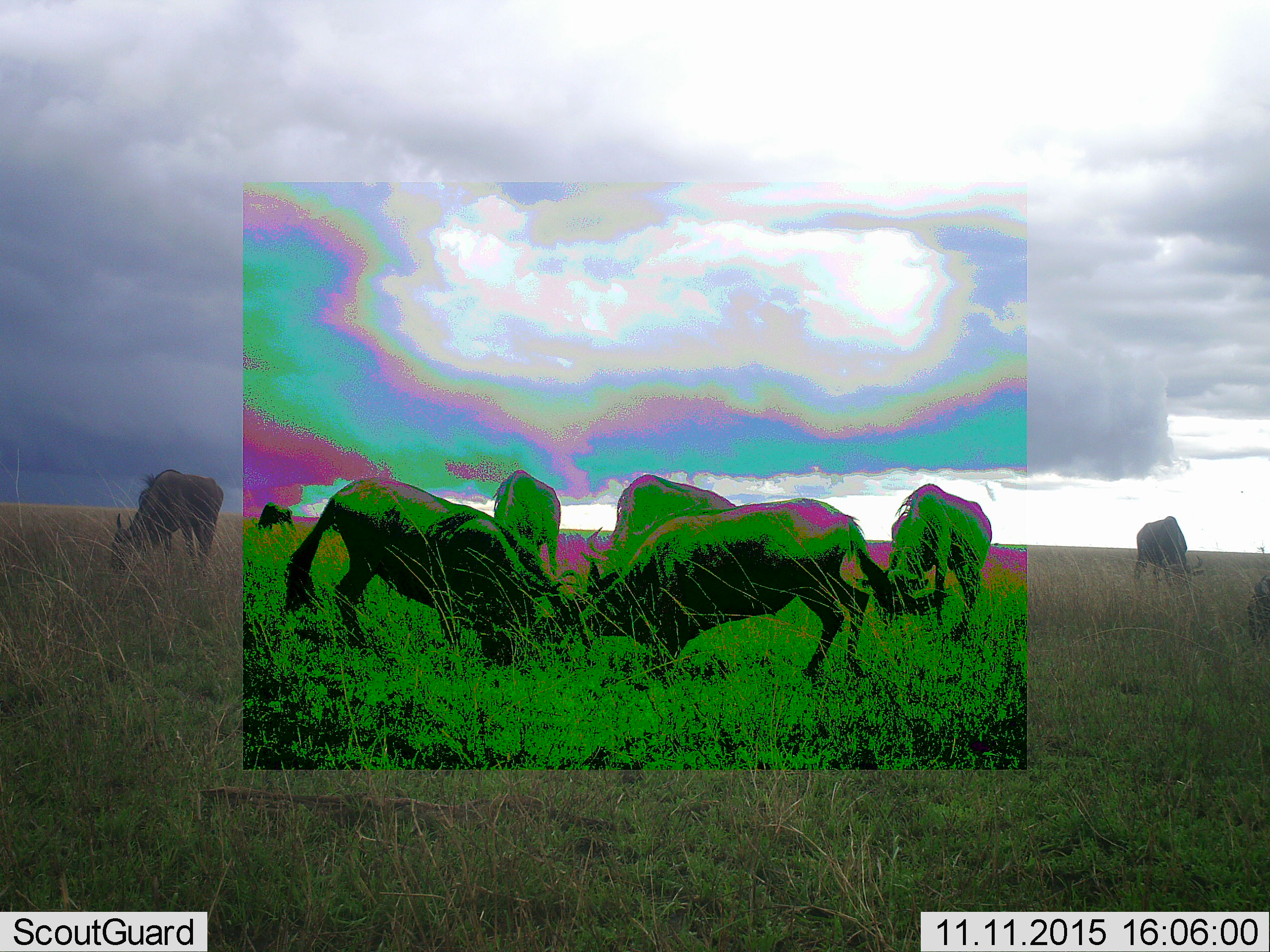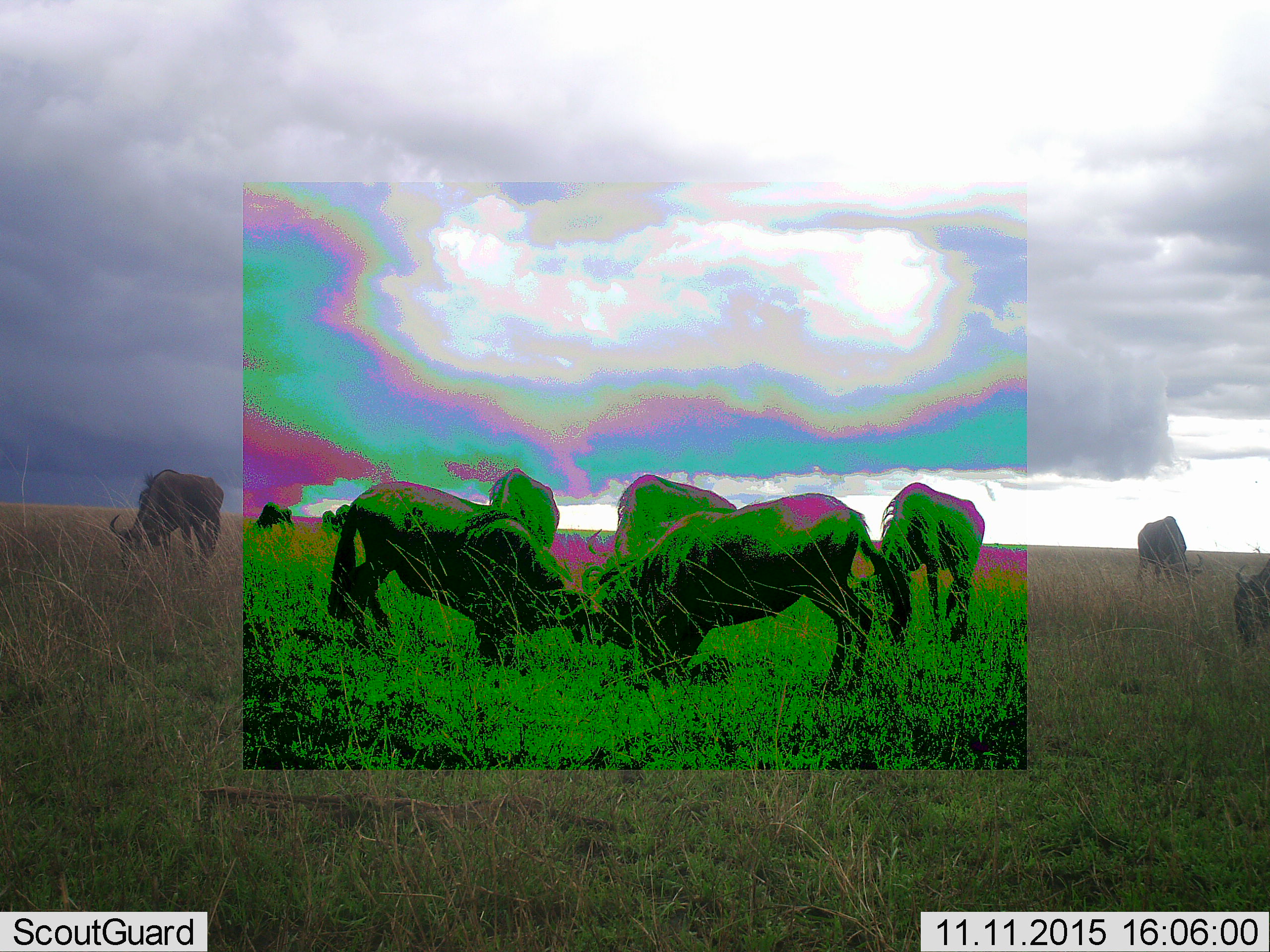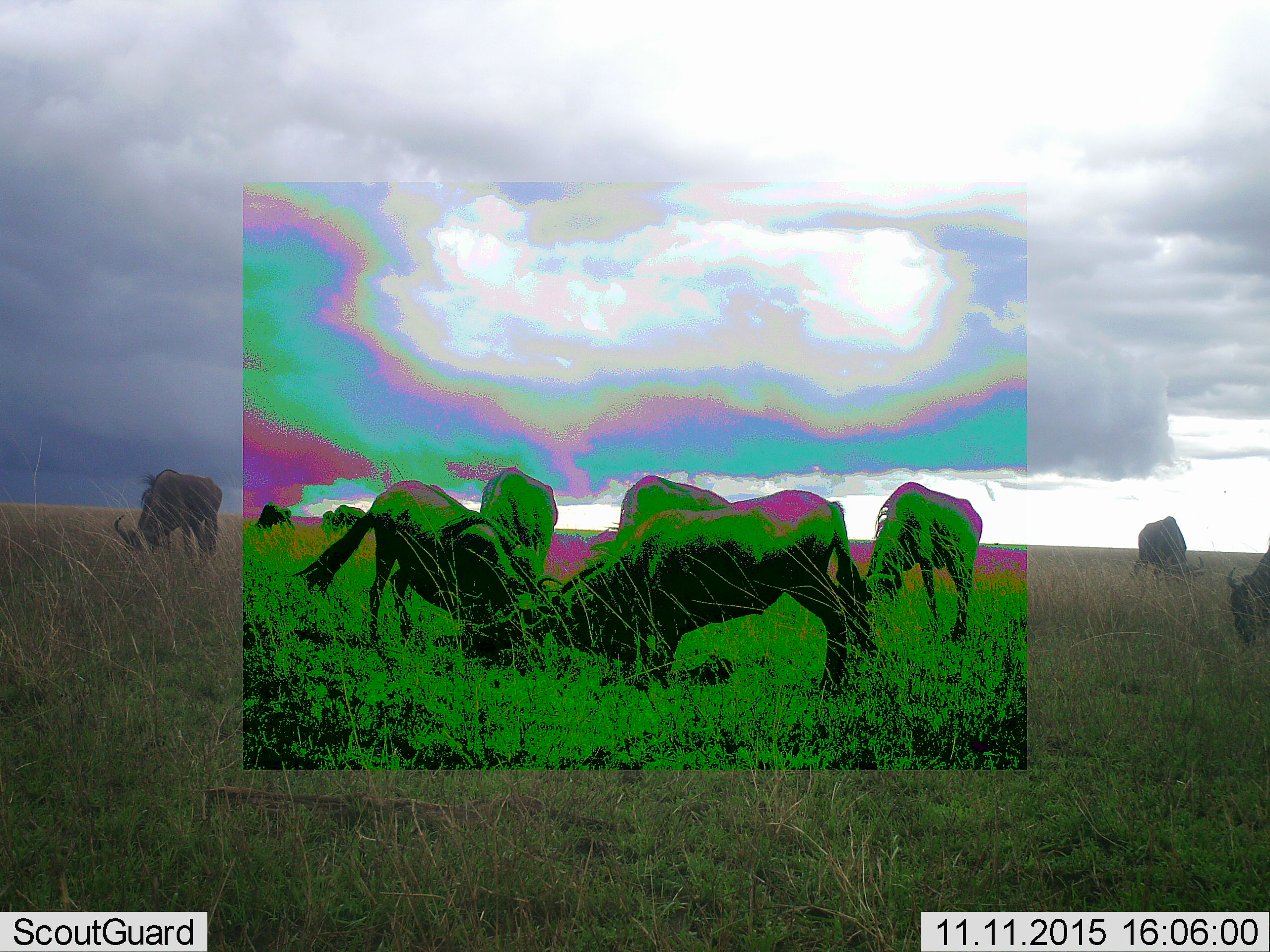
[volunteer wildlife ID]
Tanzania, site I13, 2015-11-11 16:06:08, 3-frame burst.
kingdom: Animalia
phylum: Chordata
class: Mammalia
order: Artiodactyla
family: Bovidae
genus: Connochaetes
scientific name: Connochaetes taurinus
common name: blue wildebeest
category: wildebeest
Wildebeest (blue wildebeest) (Connochaetes taurinus), count 9. Behavior (volunteer vote fractions): standing 38%, resting 0%, moving 12%, interacting 62%. Young present (vote fraction): 0%. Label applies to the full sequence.